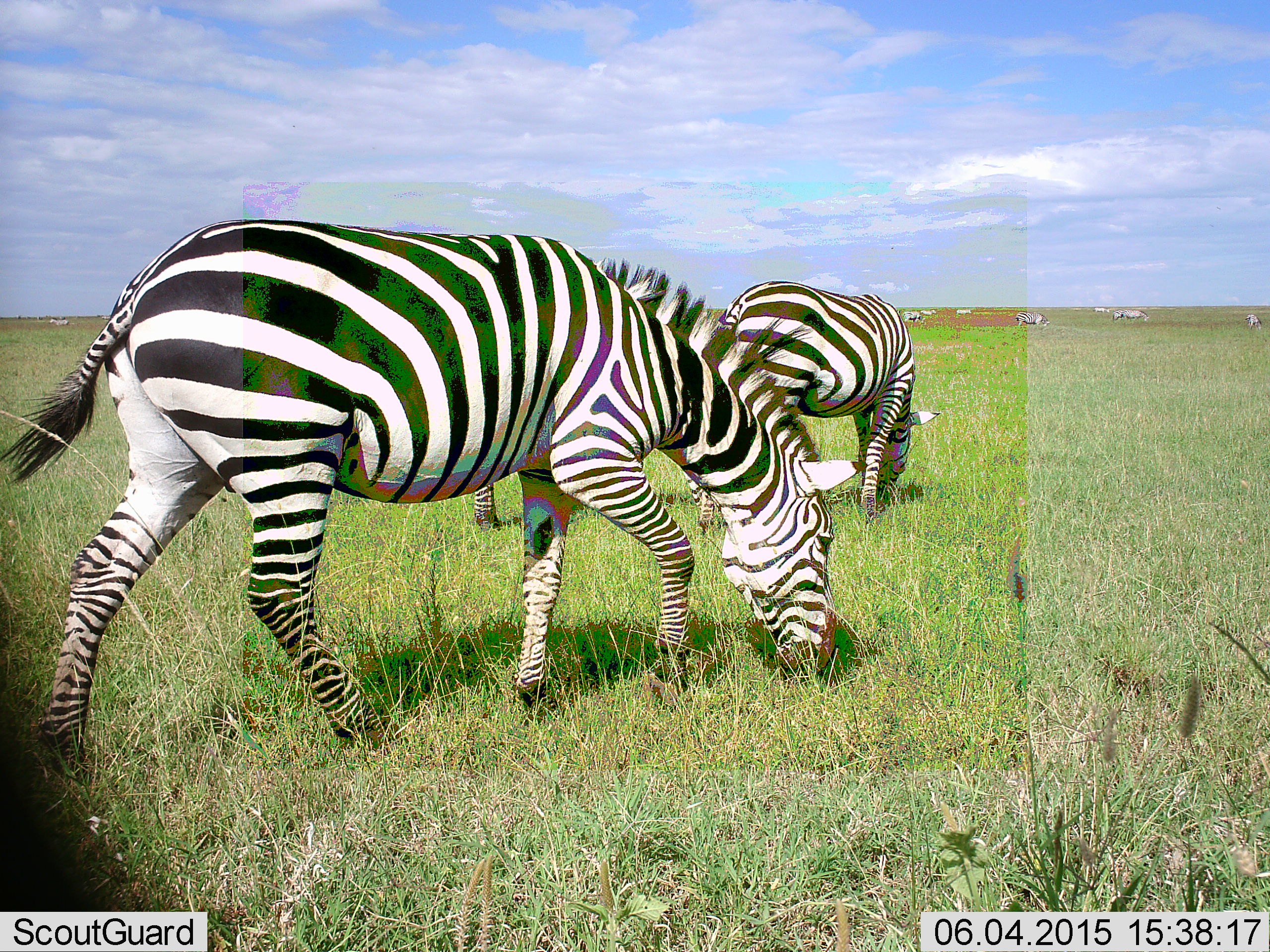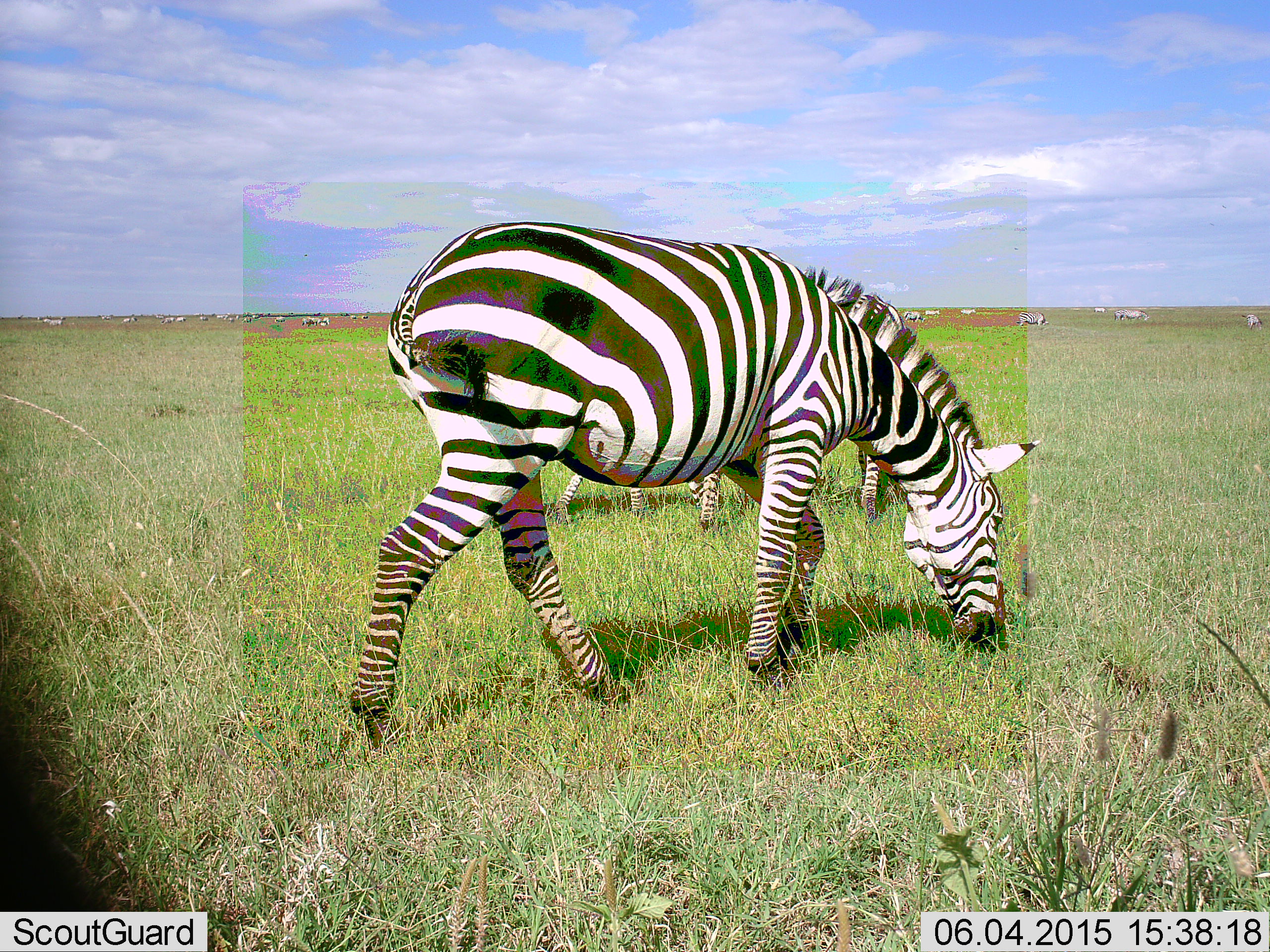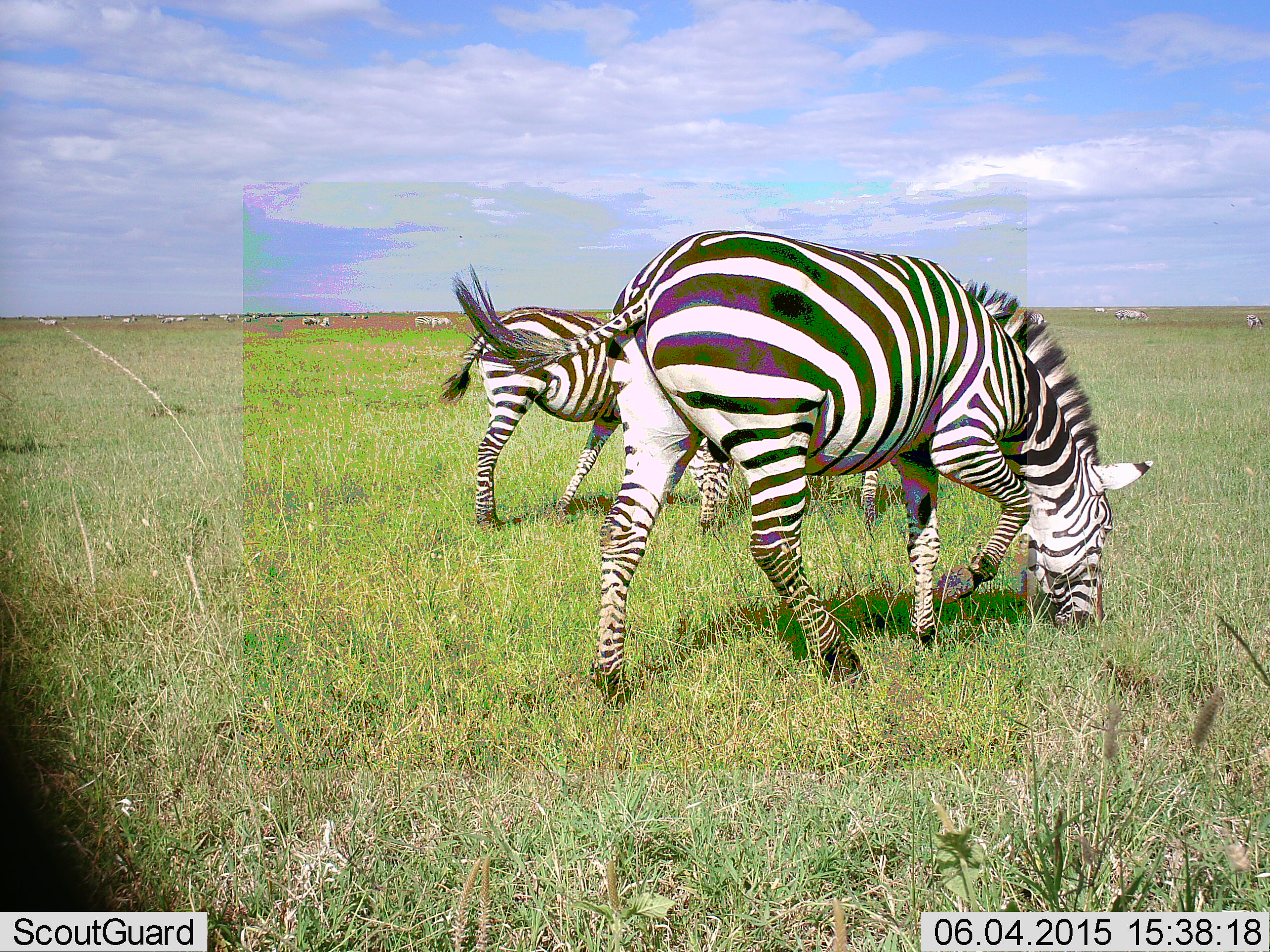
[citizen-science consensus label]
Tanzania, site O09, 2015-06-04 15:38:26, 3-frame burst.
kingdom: Animalia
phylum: Chordata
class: Mammalia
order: Perissodactyla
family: Equidae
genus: Equus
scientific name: Equus quagga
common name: plains zebra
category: zebra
Zebra (plains zebra) (Equus quagga), count 11-50. Behavior (volunteer vote fractions): standing 40%, resting 0%, moving 60%, interacting 0%. Young present (vote fraction): 0%. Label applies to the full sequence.